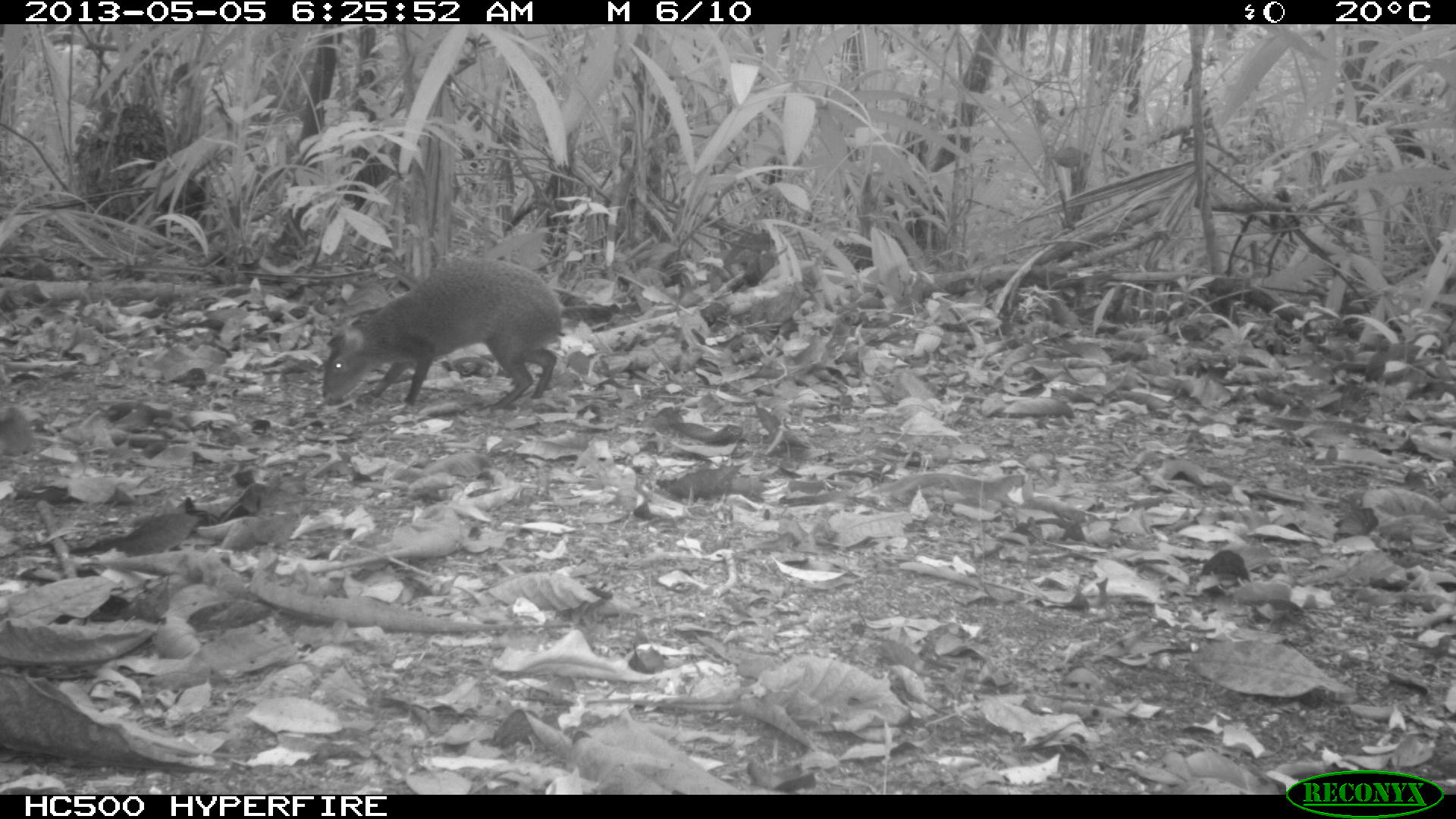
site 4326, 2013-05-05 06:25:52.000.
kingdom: Animalia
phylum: Chordata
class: Mammalia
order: Rodentia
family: Dasyproctidae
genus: Dasyprocta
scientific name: Dasyprocta punctata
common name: central american agouti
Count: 1.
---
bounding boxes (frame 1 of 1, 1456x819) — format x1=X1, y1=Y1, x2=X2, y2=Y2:
dasyprocta punctata: x1=321, y1=257, x2=565, y2=410